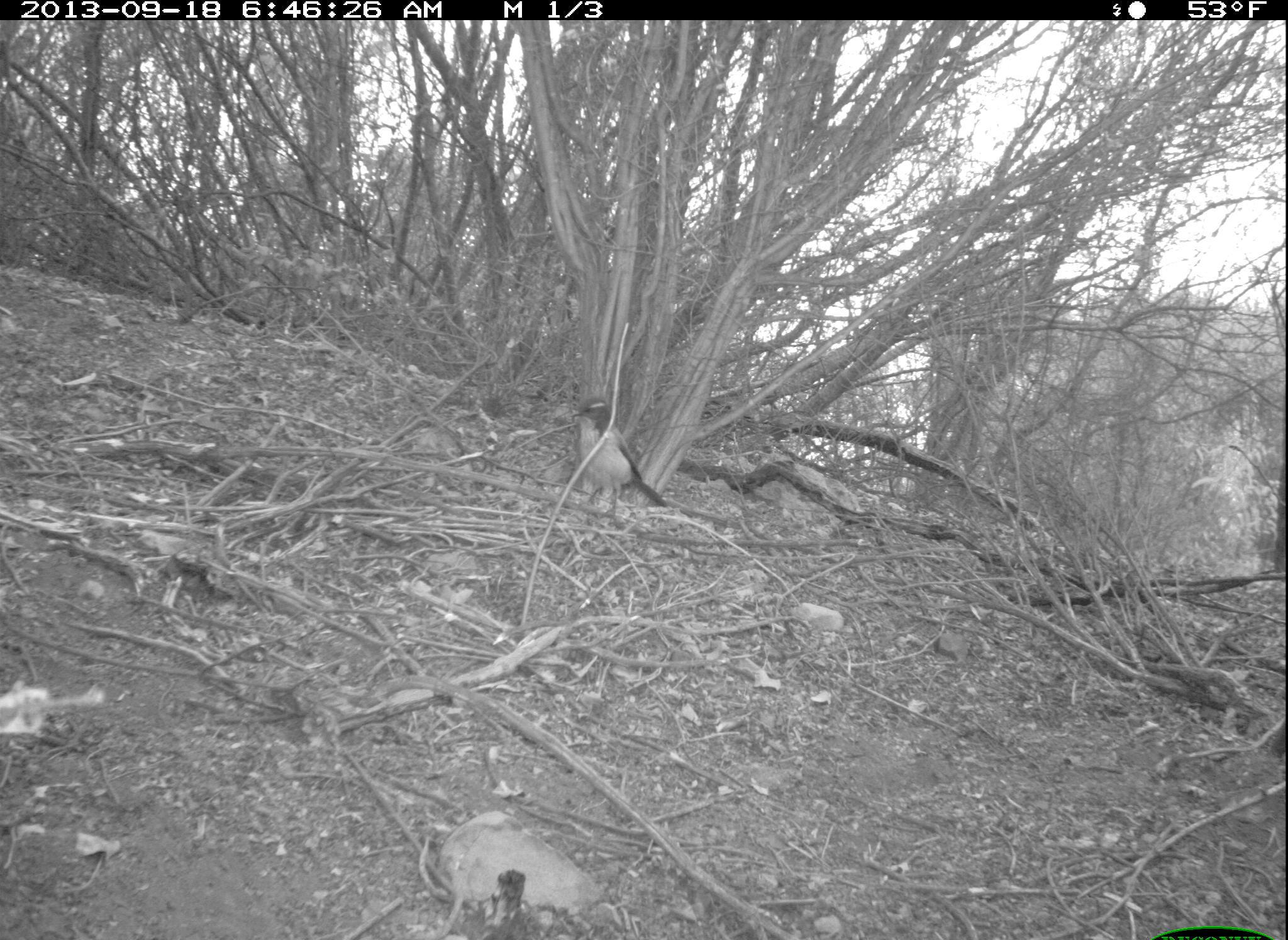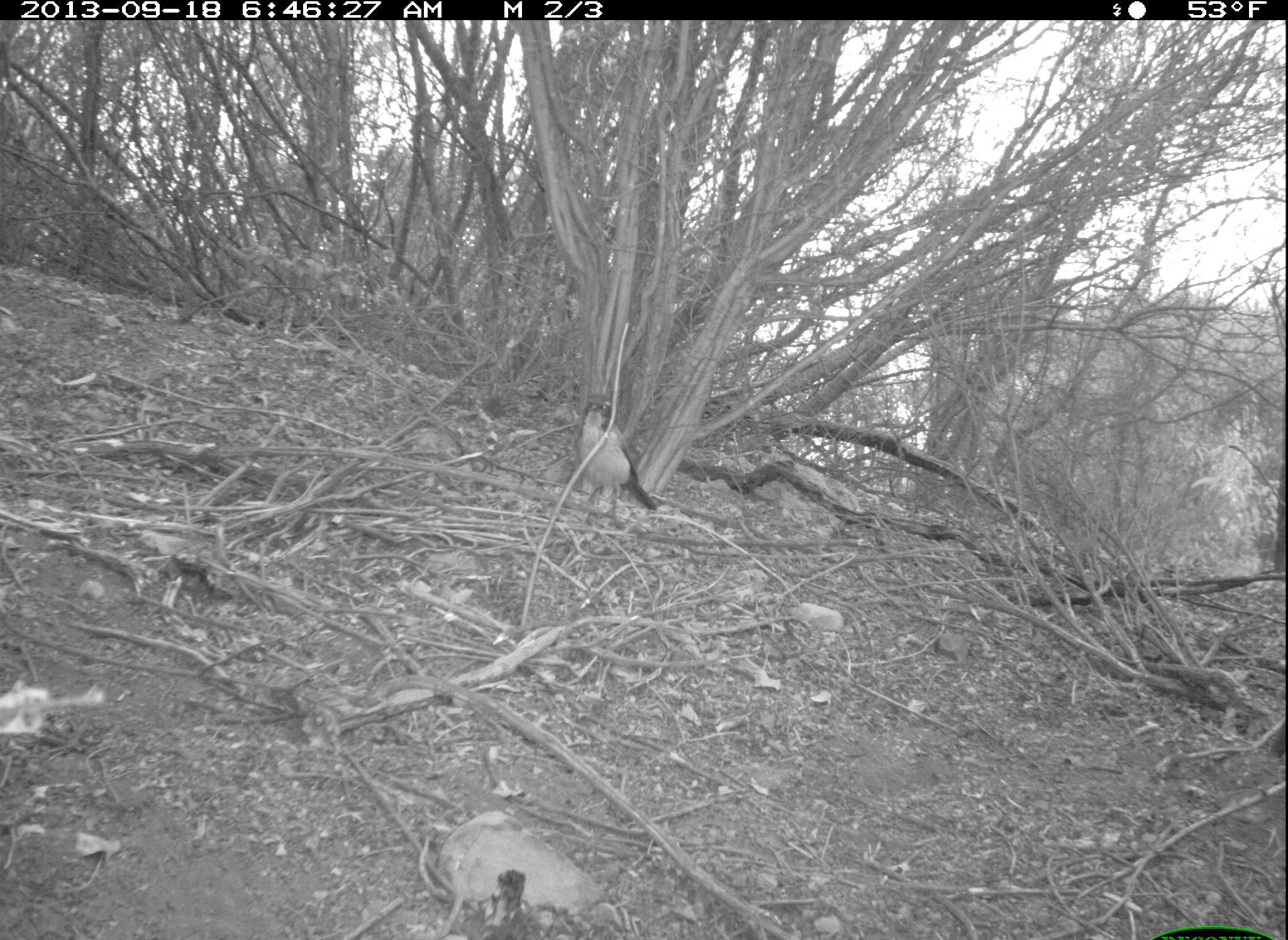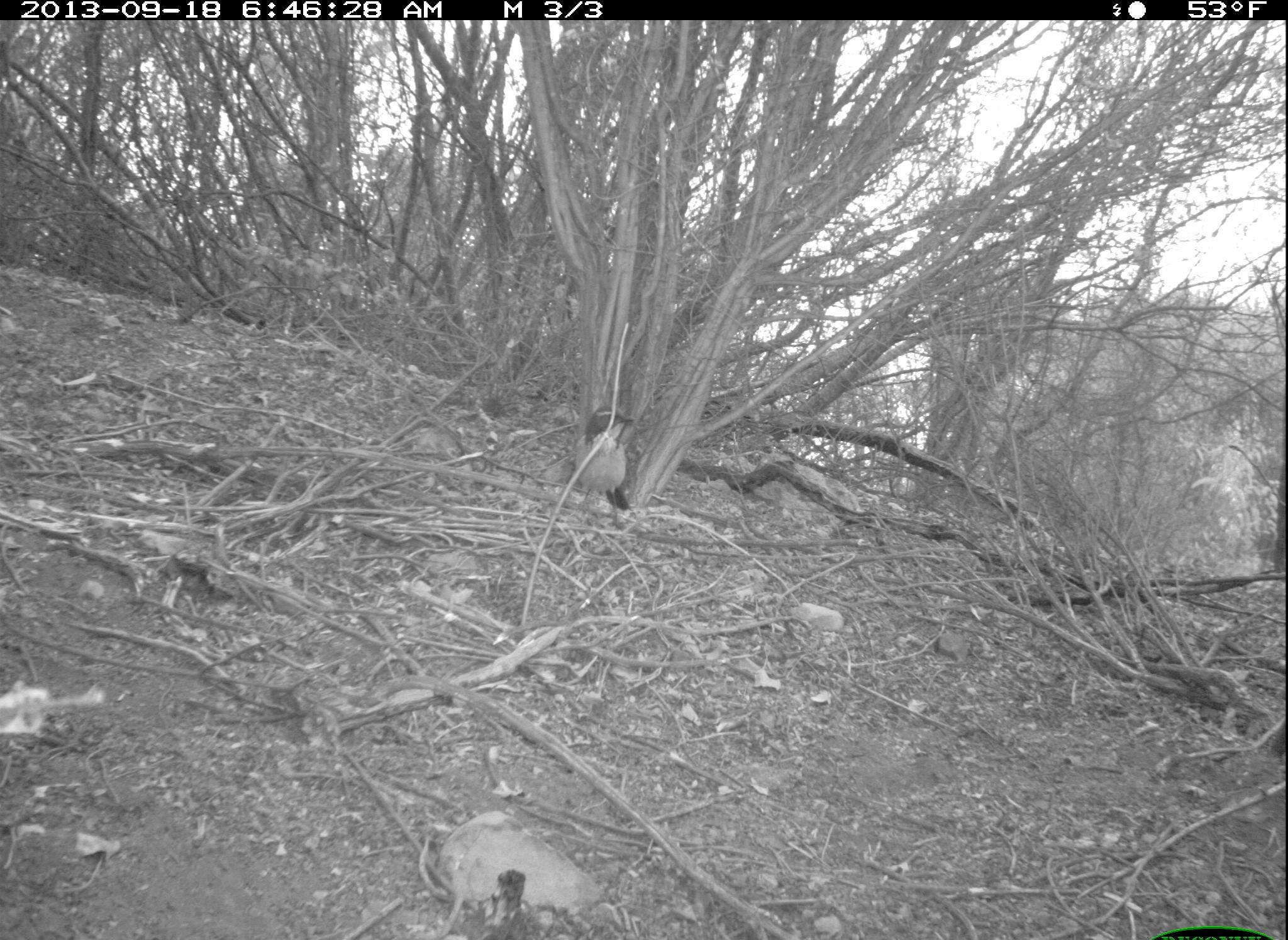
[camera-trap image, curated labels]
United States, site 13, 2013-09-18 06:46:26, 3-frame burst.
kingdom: Animalia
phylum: Chordata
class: Aves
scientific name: Aves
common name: bird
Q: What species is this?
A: Bird (Aves).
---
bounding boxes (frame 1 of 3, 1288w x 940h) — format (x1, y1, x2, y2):
bird: (569, 396, 669, 520)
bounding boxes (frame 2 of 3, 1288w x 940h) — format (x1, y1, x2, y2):
bird: (573, 392, 658, 523)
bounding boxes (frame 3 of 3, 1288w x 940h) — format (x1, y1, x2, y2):
bird: (573, 403, 637, 531)